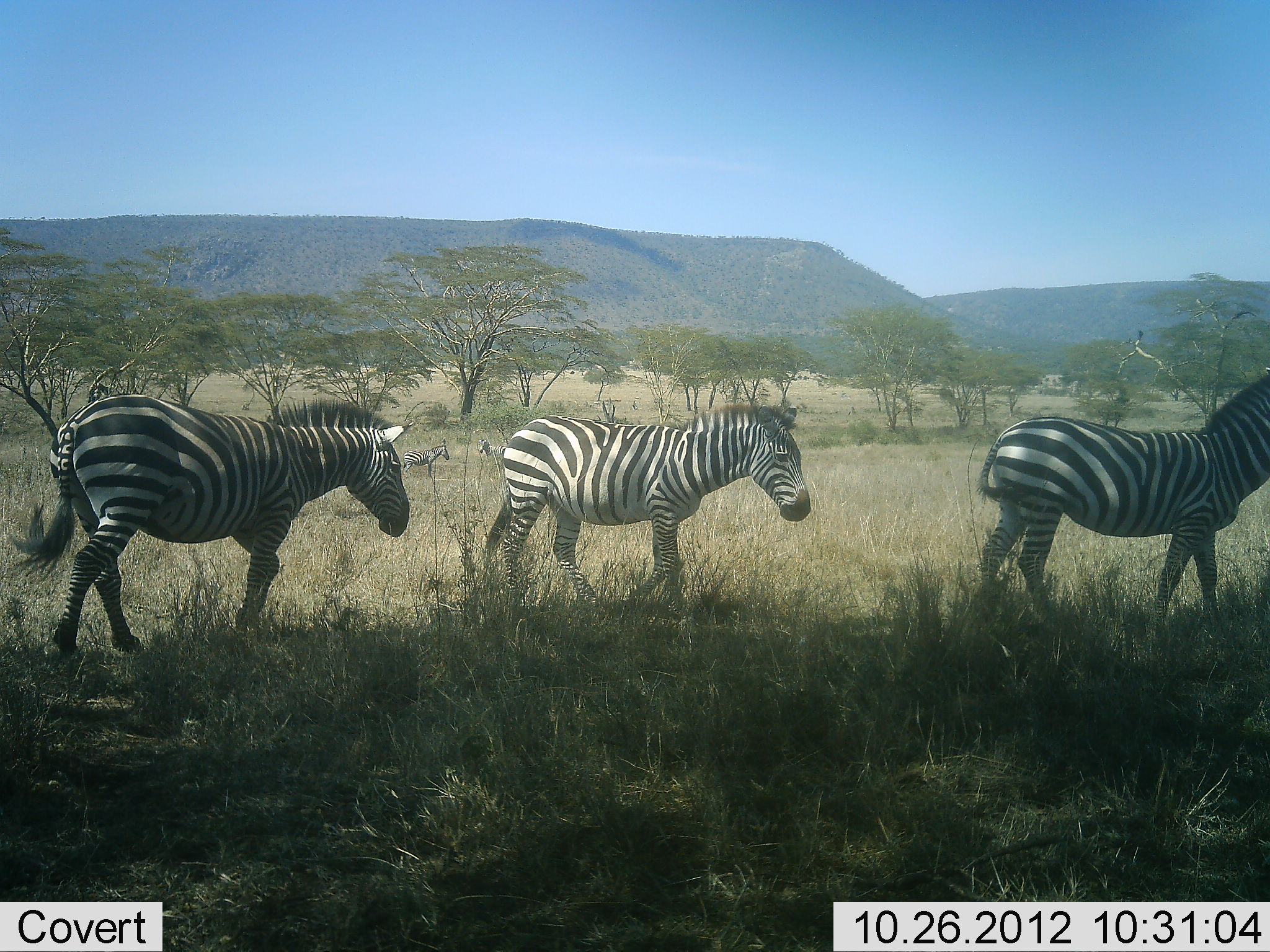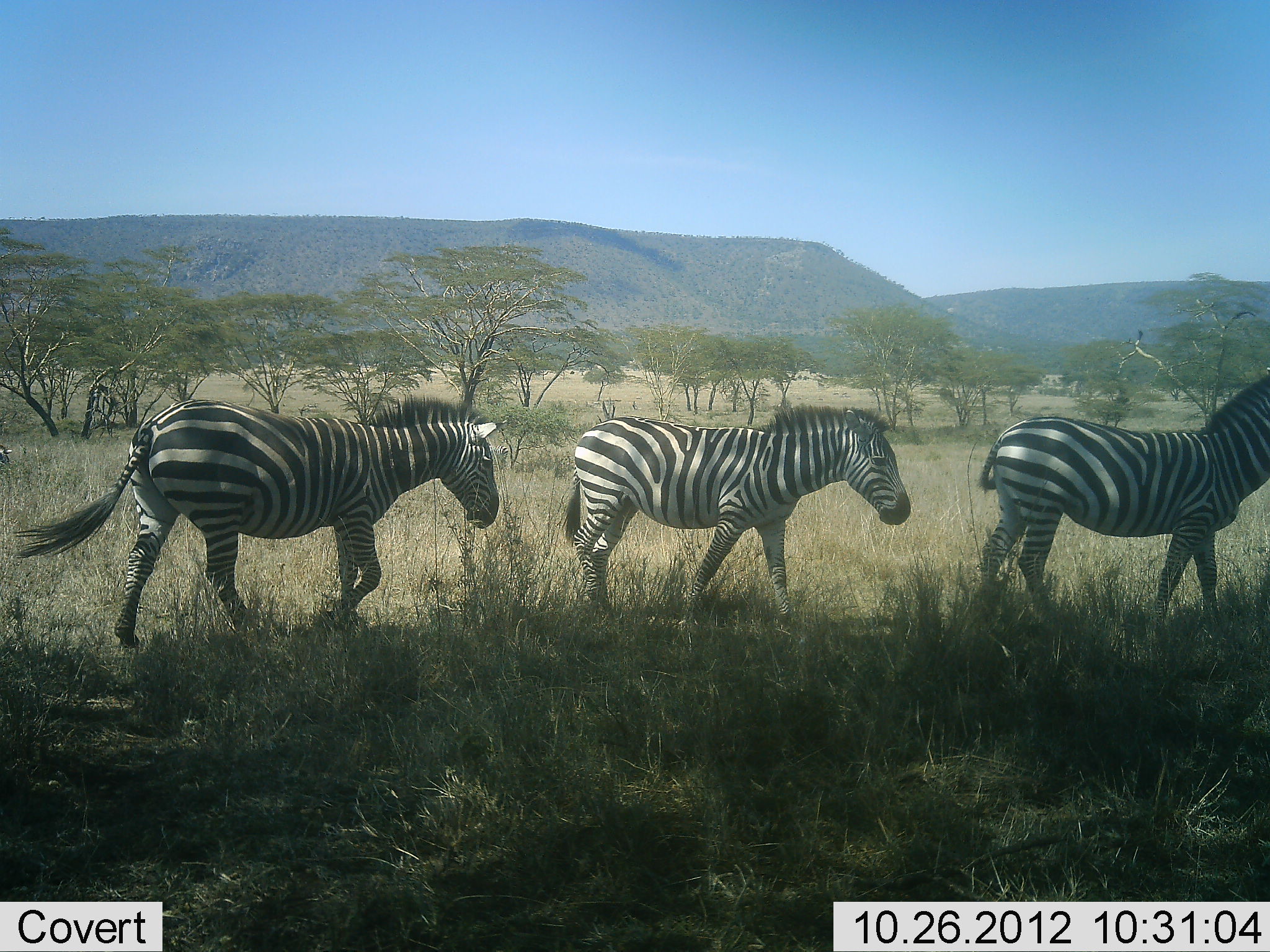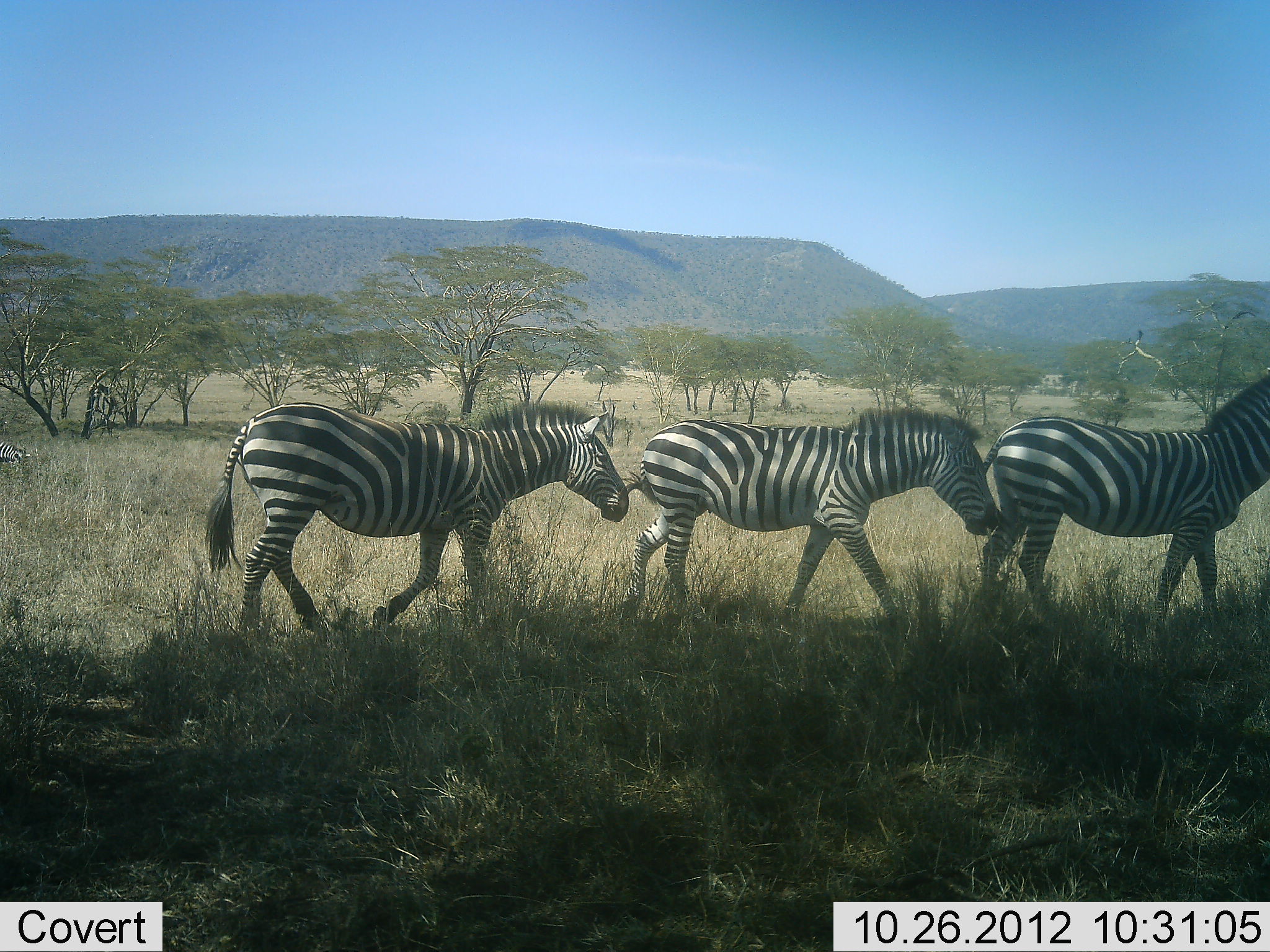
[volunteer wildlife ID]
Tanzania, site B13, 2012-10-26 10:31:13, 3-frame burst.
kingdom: Animalia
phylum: Chordata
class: Mammalia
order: Perissodactyla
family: Equidae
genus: Equus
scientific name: Equus quagga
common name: plains zebra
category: zebra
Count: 3.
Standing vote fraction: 40%.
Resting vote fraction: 0%.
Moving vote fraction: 100%.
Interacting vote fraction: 10%.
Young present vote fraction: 0%.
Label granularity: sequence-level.